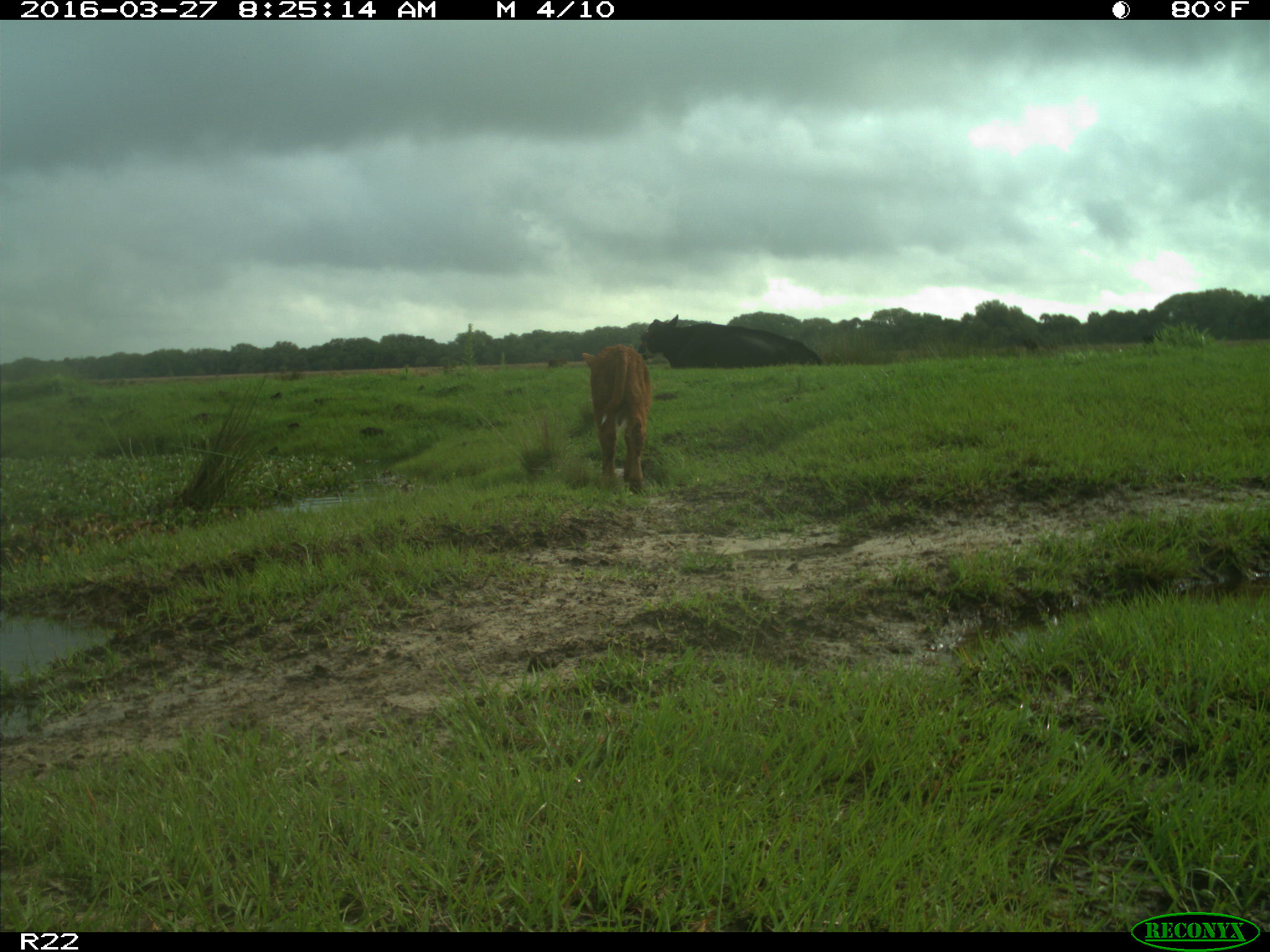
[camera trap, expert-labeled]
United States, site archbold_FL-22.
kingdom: Animalia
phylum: Chordata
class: Mammalia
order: Artiodactyla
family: Bovidae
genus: Bos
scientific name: Bos taurus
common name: domestic cow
Bos taurus (domestic cow).